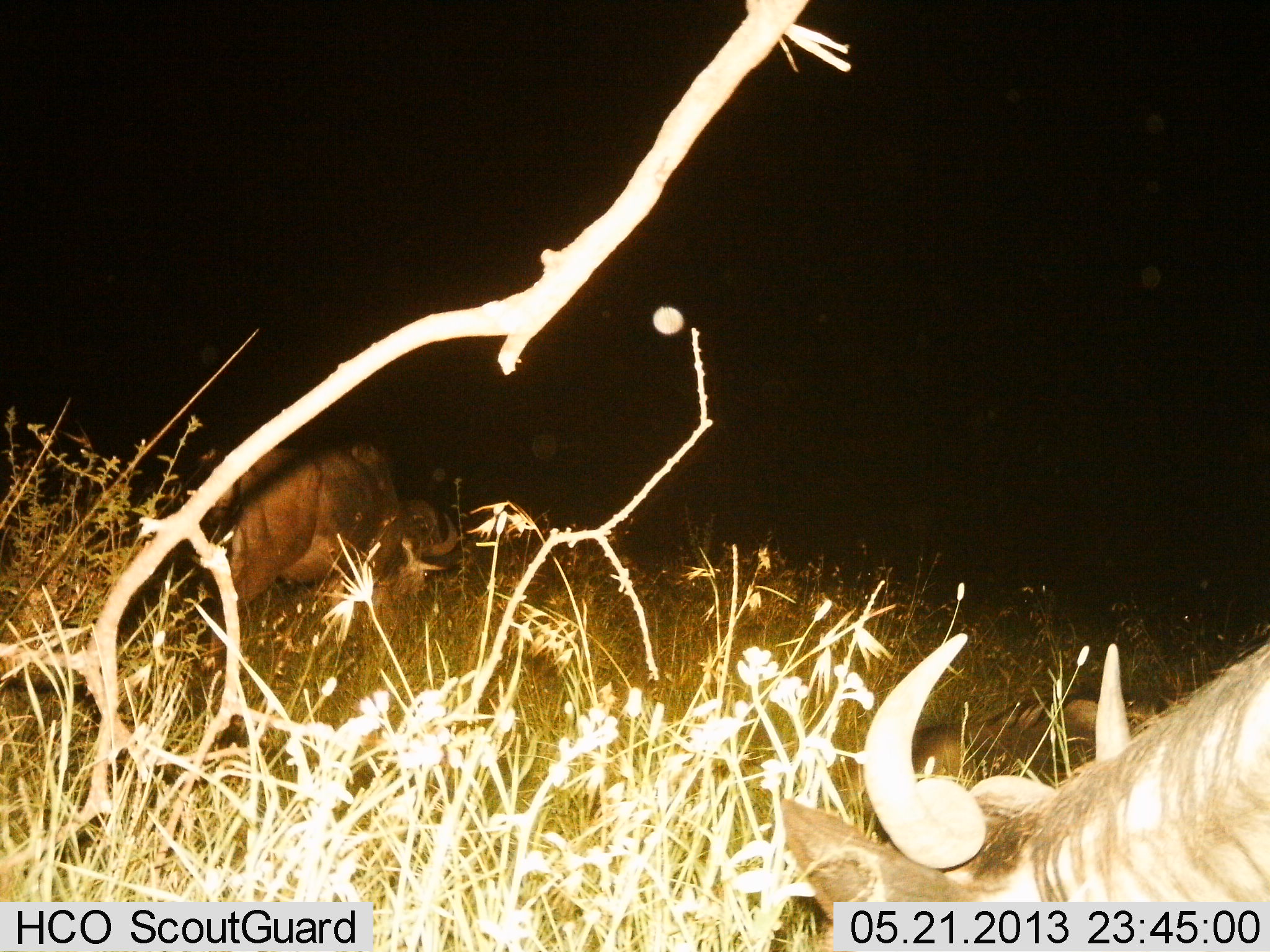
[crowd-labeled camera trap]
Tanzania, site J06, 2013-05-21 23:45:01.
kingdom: Animalia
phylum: Chordata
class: Mammalia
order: Artiodactyla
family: Bovidae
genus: Connochaetes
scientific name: Connochaetes taurinus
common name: blue wildebeest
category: wildebeest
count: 2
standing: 39%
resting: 44%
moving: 17%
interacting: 0%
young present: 6%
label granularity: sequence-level